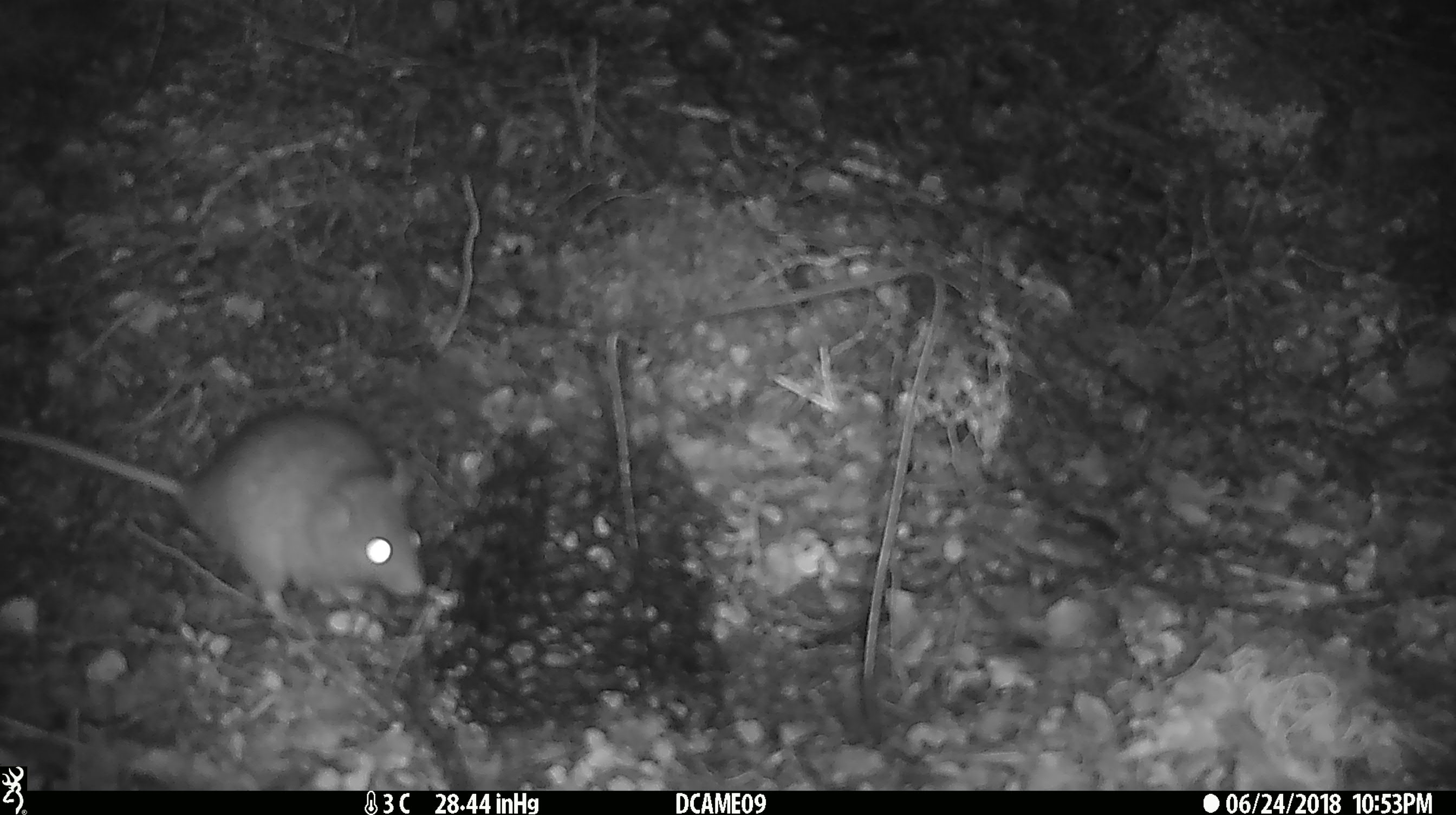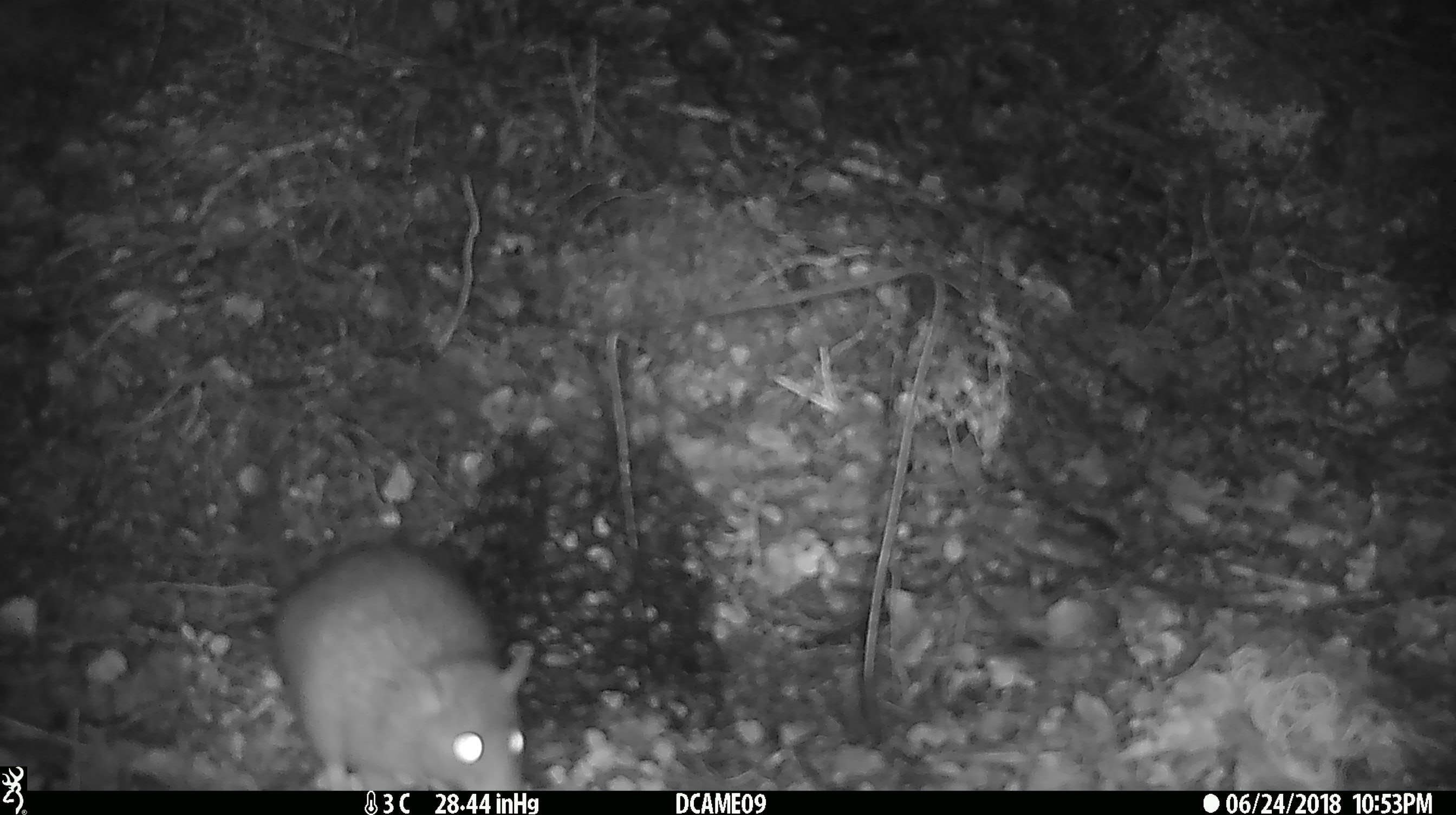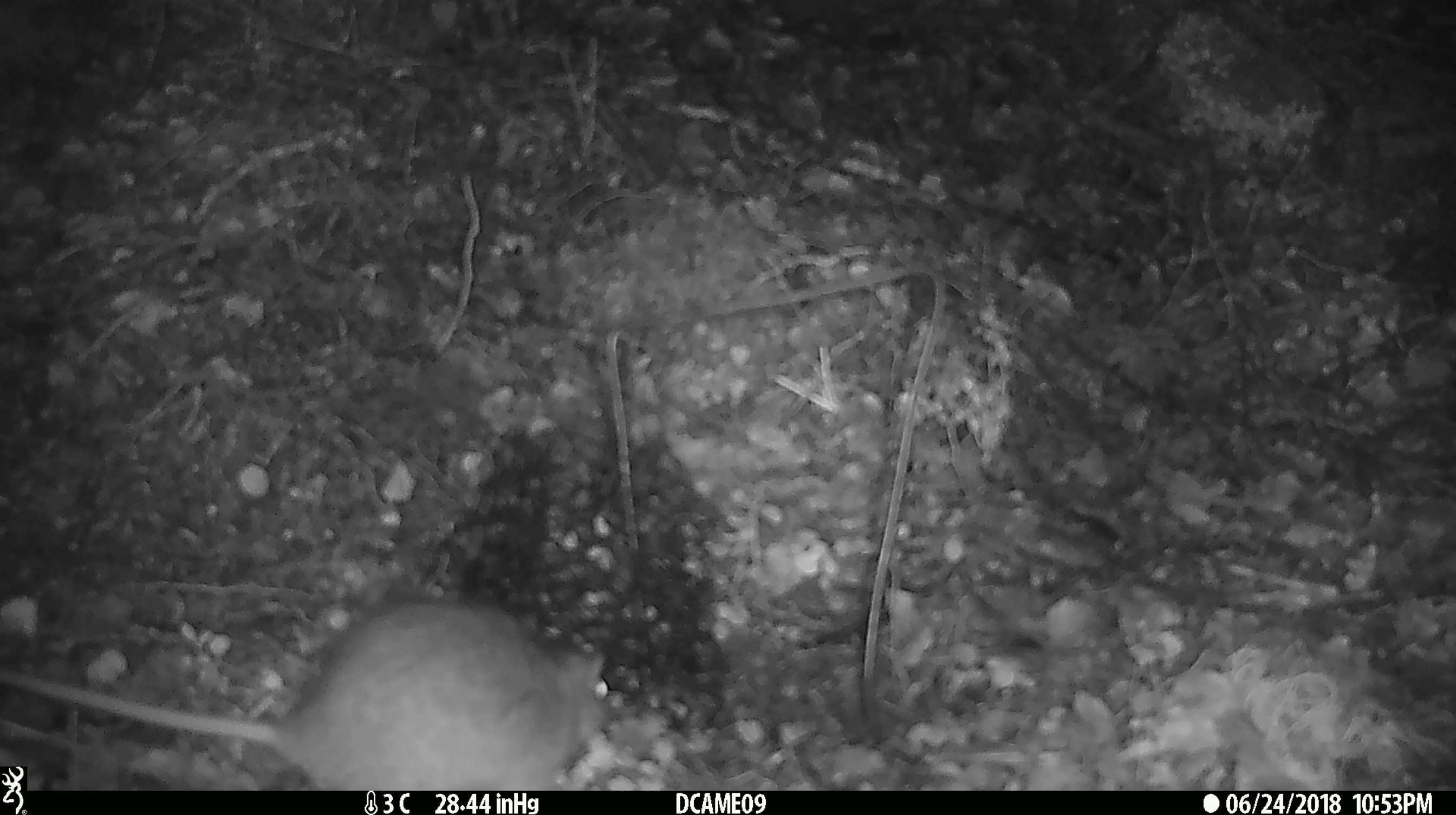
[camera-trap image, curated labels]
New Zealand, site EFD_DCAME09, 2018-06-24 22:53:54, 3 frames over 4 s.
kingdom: Animalia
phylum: Chordata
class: Mammalia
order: Rodentia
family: Muridae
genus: Rattus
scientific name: Rattus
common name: rat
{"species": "rat (Rattus)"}